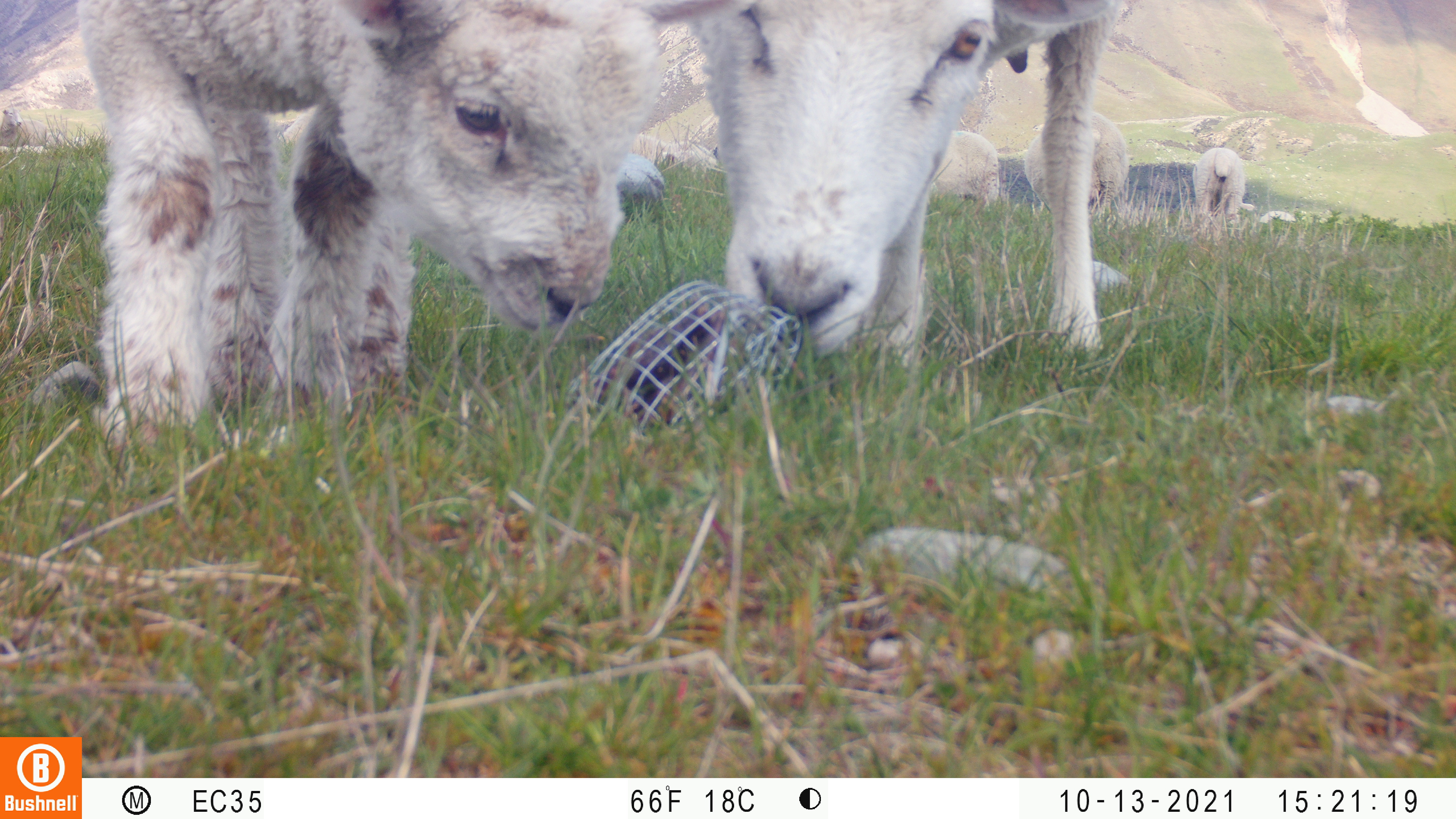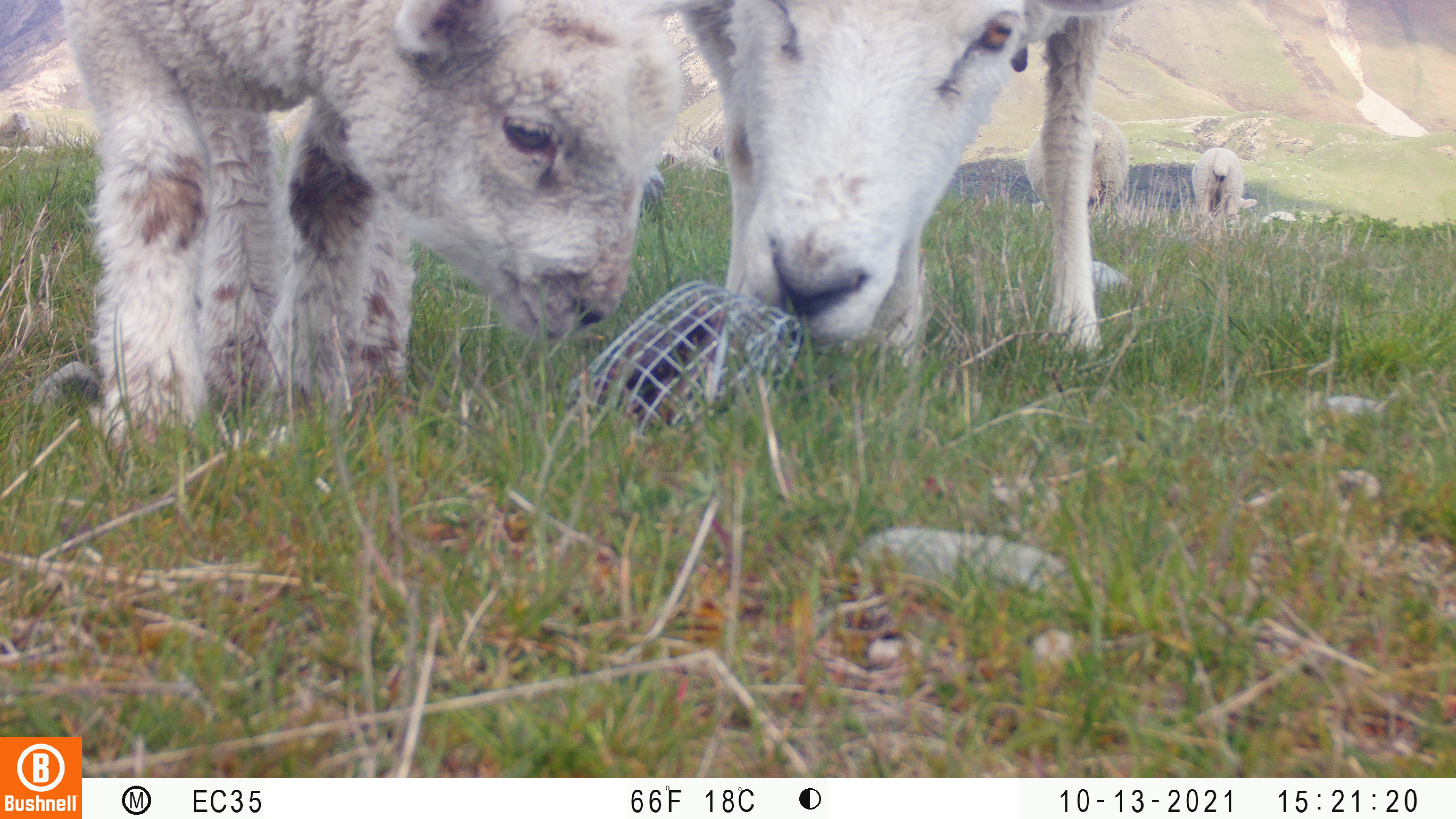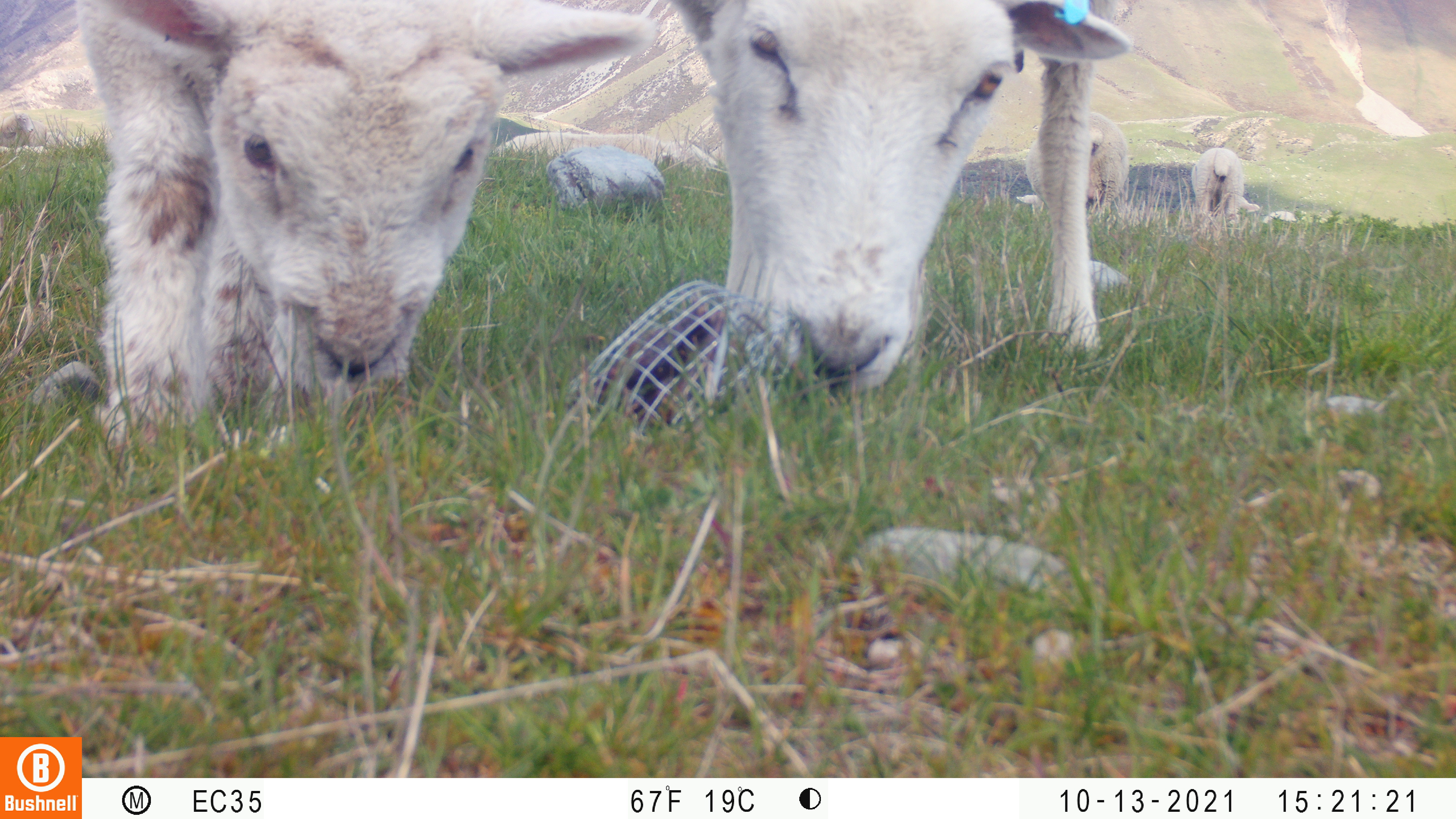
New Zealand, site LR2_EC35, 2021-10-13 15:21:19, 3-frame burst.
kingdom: Animalia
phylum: Chordata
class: Mammalia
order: Artiodactyla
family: Bovidae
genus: Bos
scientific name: Bos taurus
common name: domestic cow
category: cow